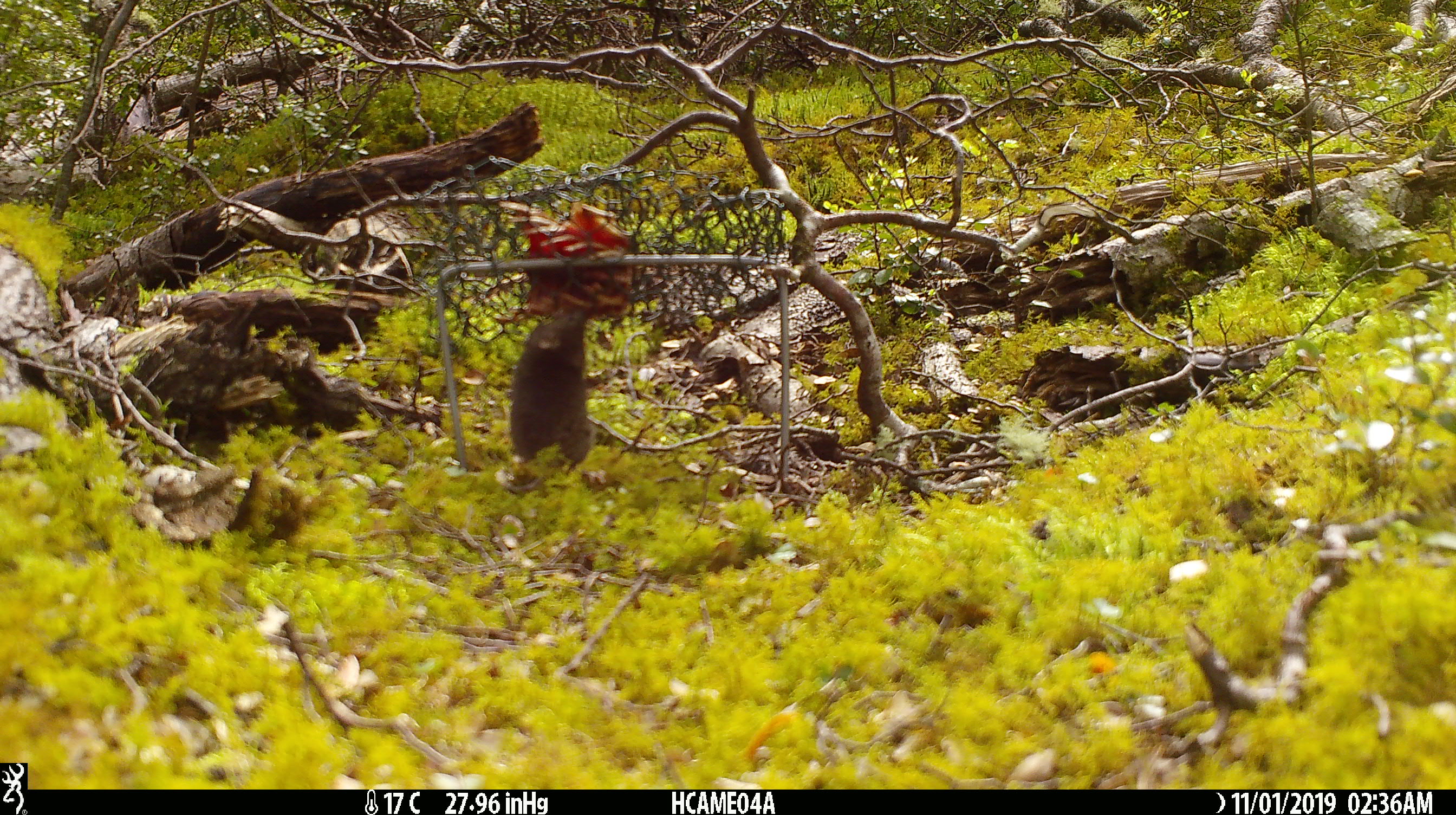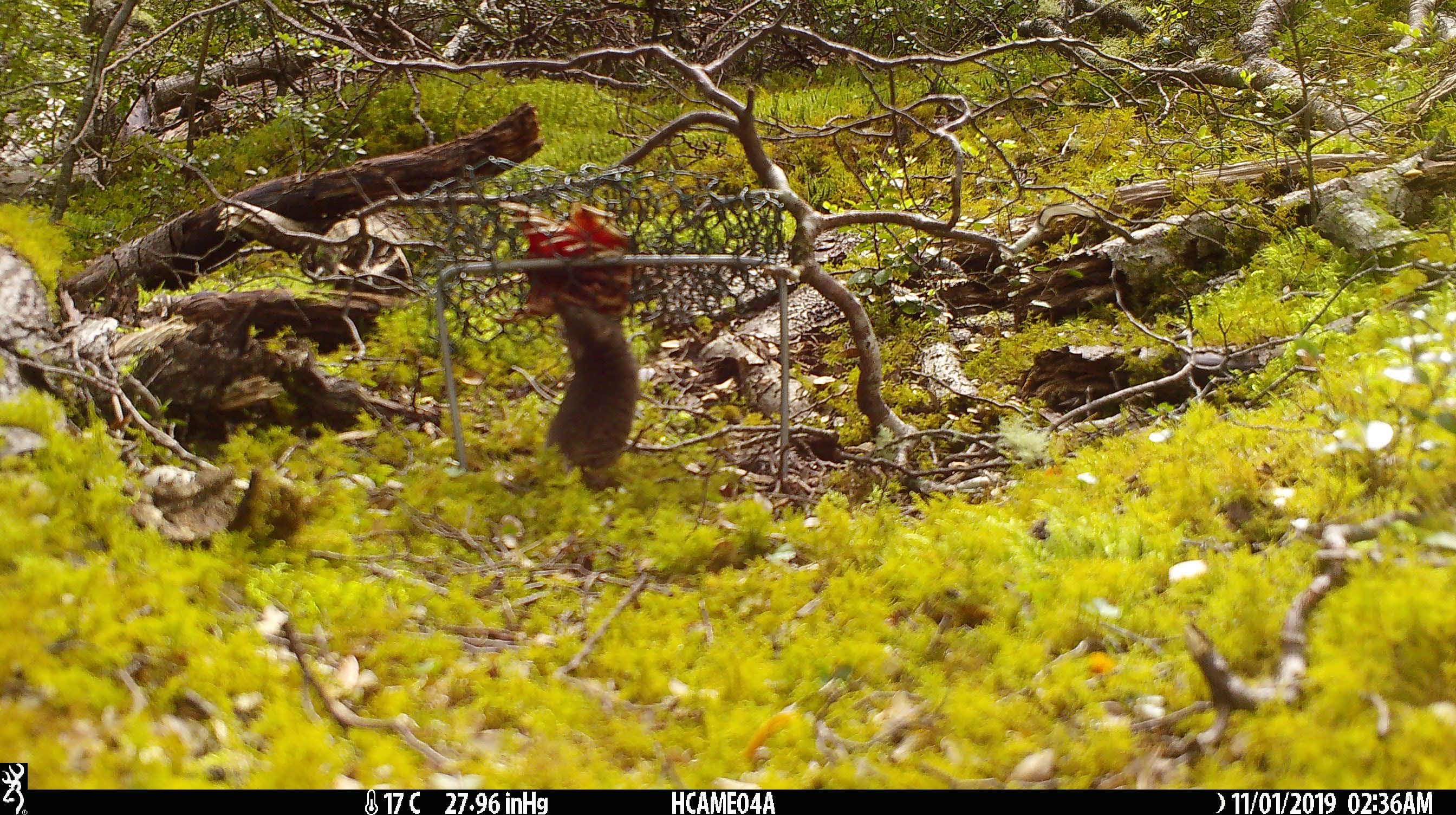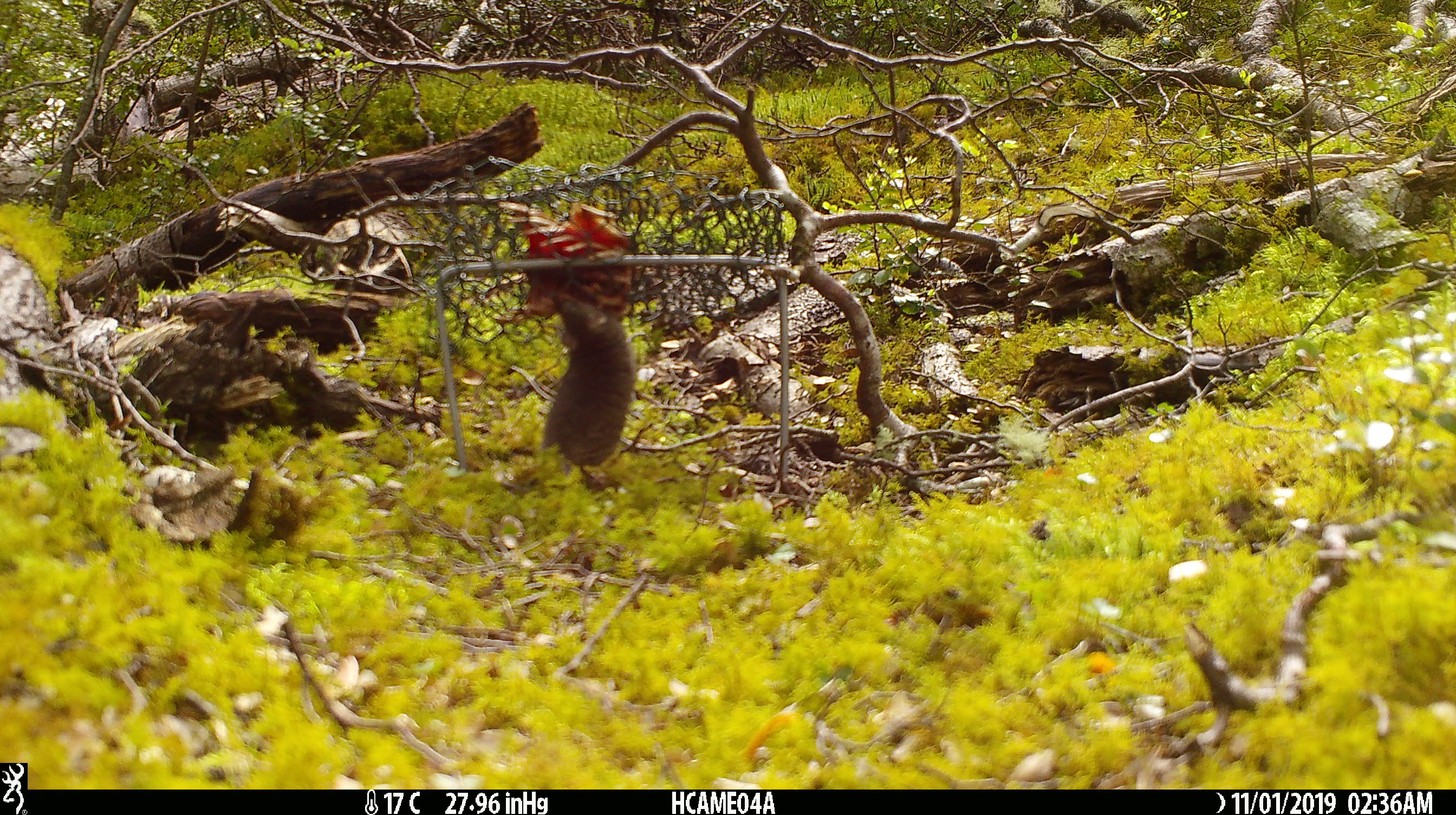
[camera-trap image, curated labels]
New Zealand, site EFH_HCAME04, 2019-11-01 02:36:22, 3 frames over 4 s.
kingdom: Animalia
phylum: Chordata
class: Mammalia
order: Rodentia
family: Muridae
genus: Mus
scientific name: Mus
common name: mouse